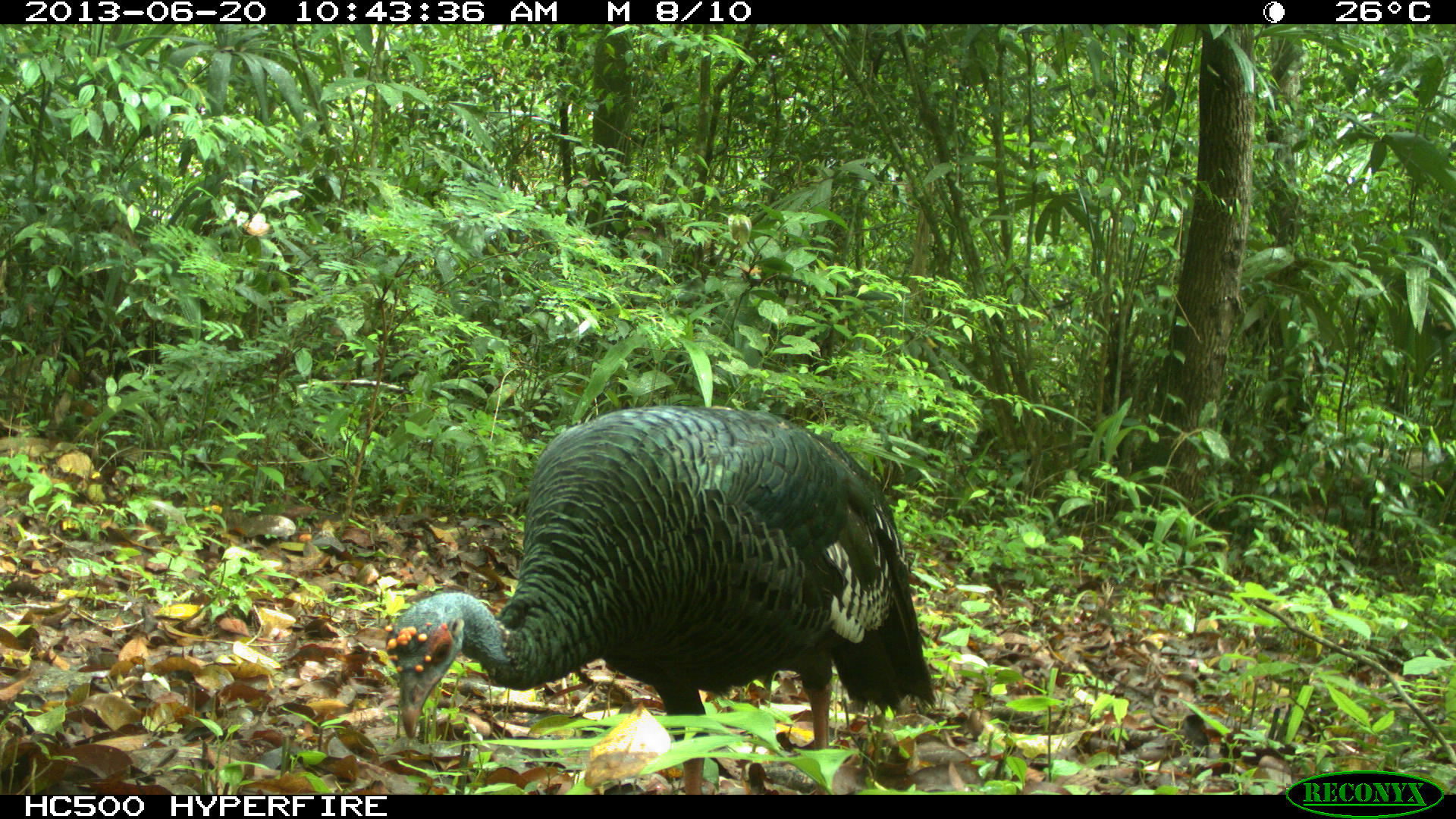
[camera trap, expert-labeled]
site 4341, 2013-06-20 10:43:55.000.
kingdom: Animalia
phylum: Chordata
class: Aves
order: Galliformes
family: Phasianidae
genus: Meleagris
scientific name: Meleagris ocellata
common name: ocellated turkey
Meleagris ocellata (ocellated turkey), count 1, sex female.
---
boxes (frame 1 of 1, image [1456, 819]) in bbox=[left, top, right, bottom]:
meleagris ocellata: bbox=[385, 401, 939, 793]